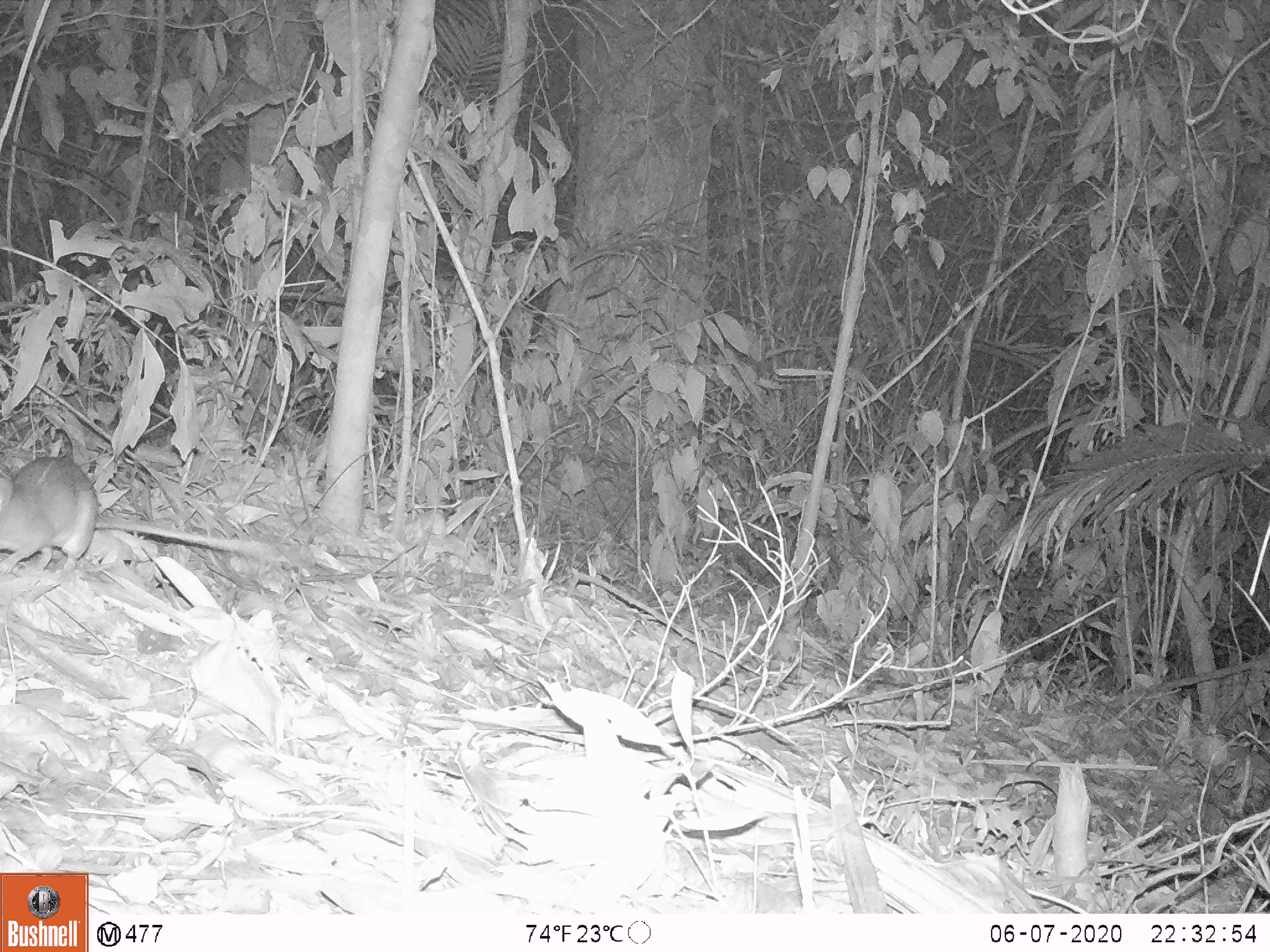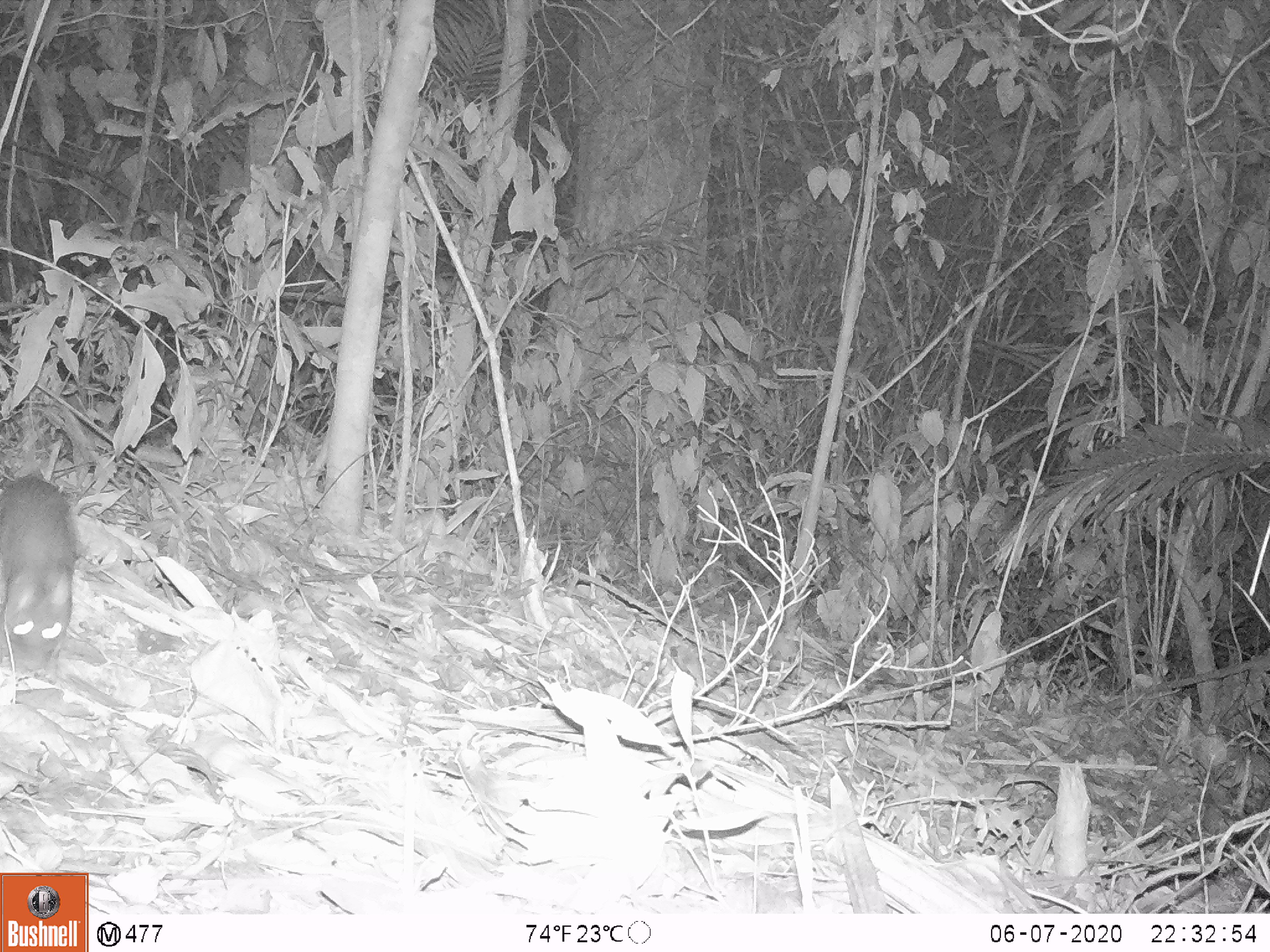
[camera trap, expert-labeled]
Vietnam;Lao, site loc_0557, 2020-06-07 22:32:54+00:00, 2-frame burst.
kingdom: Animalia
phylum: Chordata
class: Mammalia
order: Rodentia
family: Muridae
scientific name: Muridae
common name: old-world mice and rats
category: unidentified murid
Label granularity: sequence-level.